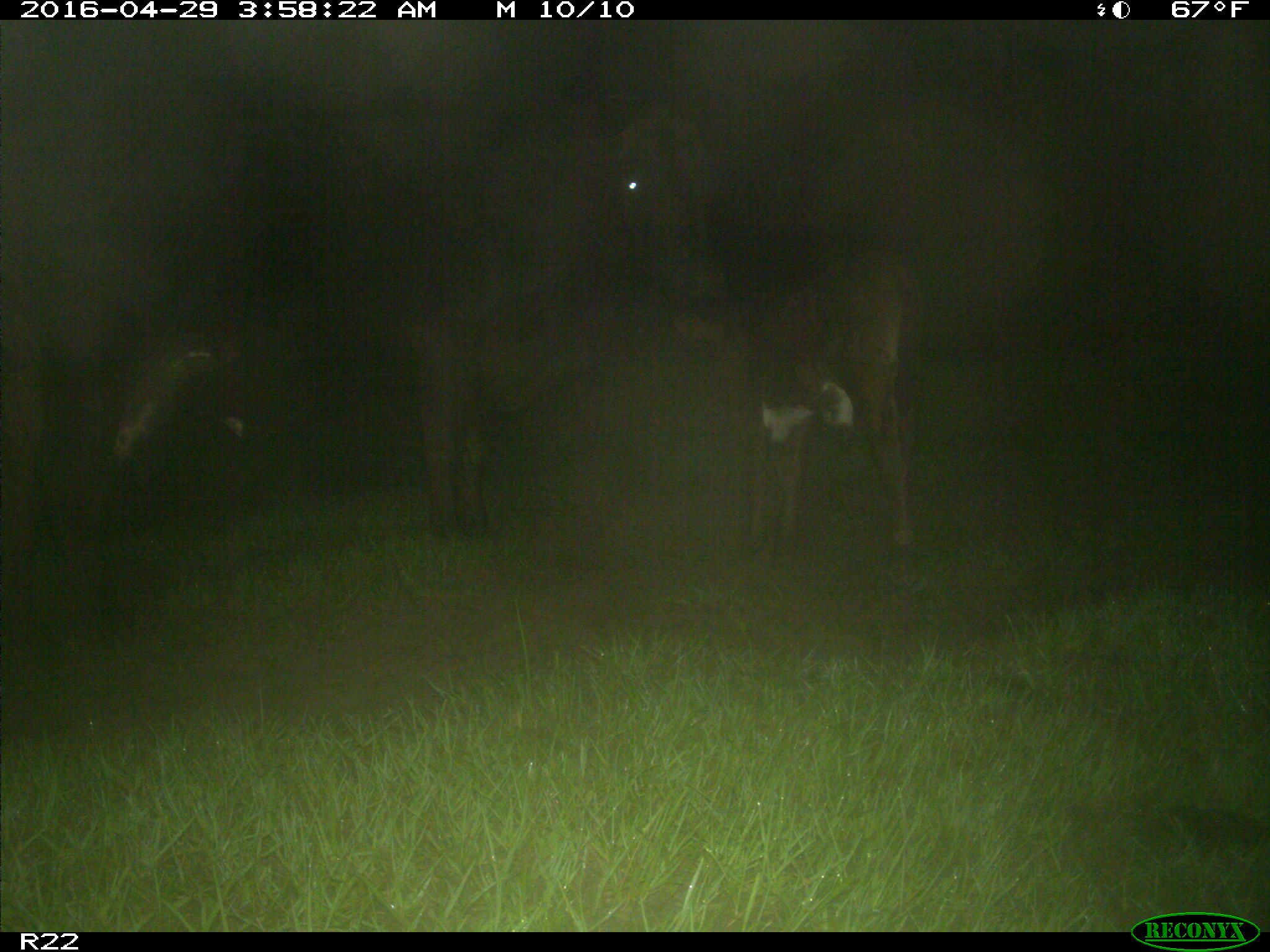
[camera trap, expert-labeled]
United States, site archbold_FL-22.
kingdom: Animalia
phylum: Chordata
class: Mammalia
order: Artiodactyla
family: Bovidae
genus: Bos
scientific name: Bos taurus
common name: domestic cow